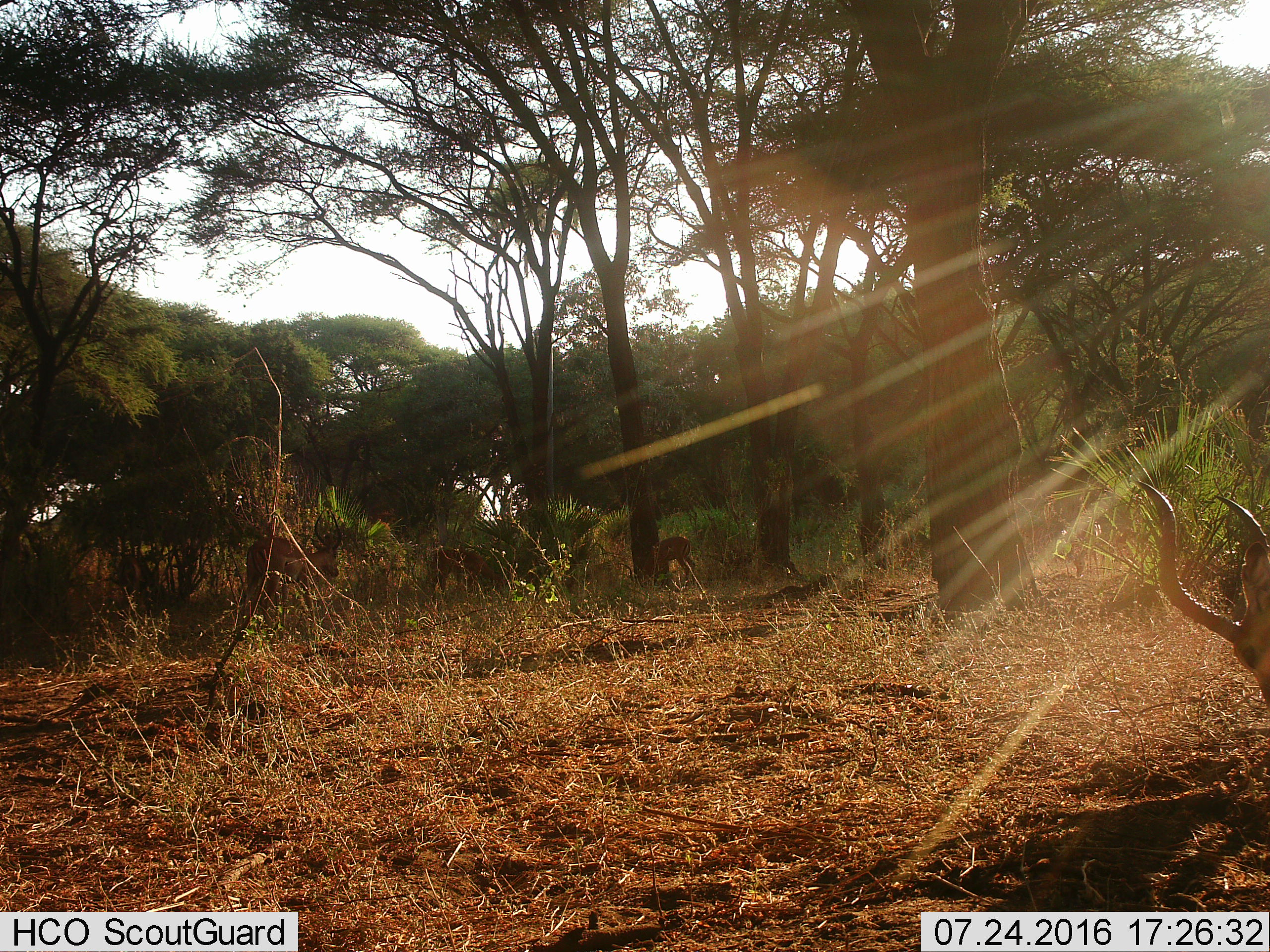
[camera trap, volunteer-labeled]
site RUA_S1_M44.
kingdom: Animalia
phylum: Chordata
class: Mammalia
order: Artiodactyla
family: Bovidae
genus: Aepyceros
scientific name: Aepyceros melampus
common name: impala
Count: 4.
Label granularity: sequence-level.